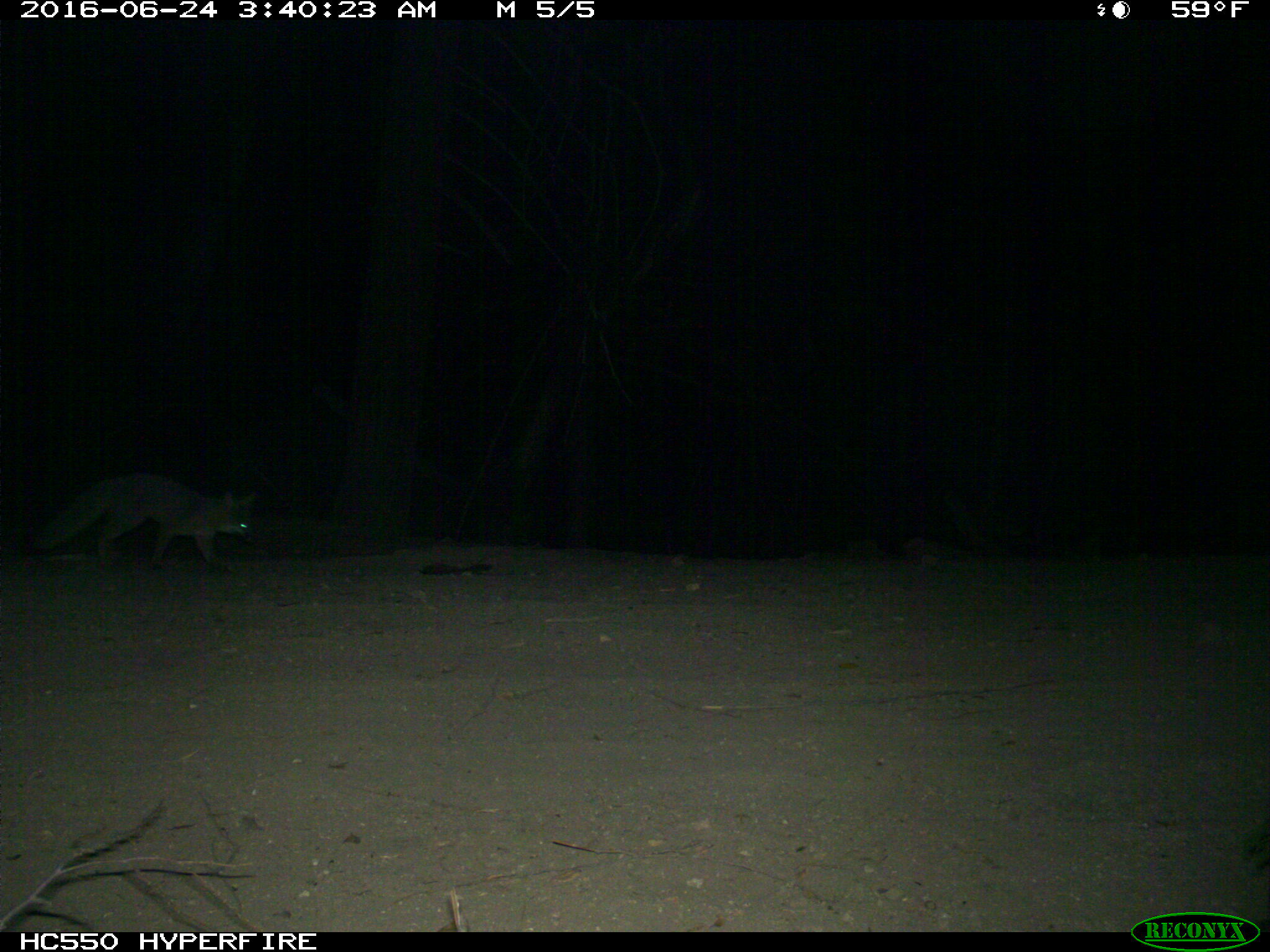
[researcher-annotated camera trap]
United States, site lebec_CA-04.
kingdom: Animalia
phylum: Chordata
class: Mammalia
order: Carnivora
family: Canidae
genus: Urocyon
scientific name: Urocyon cinereoargenteus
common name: gray fox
Urocyon cinereoargenteus (gray fox).